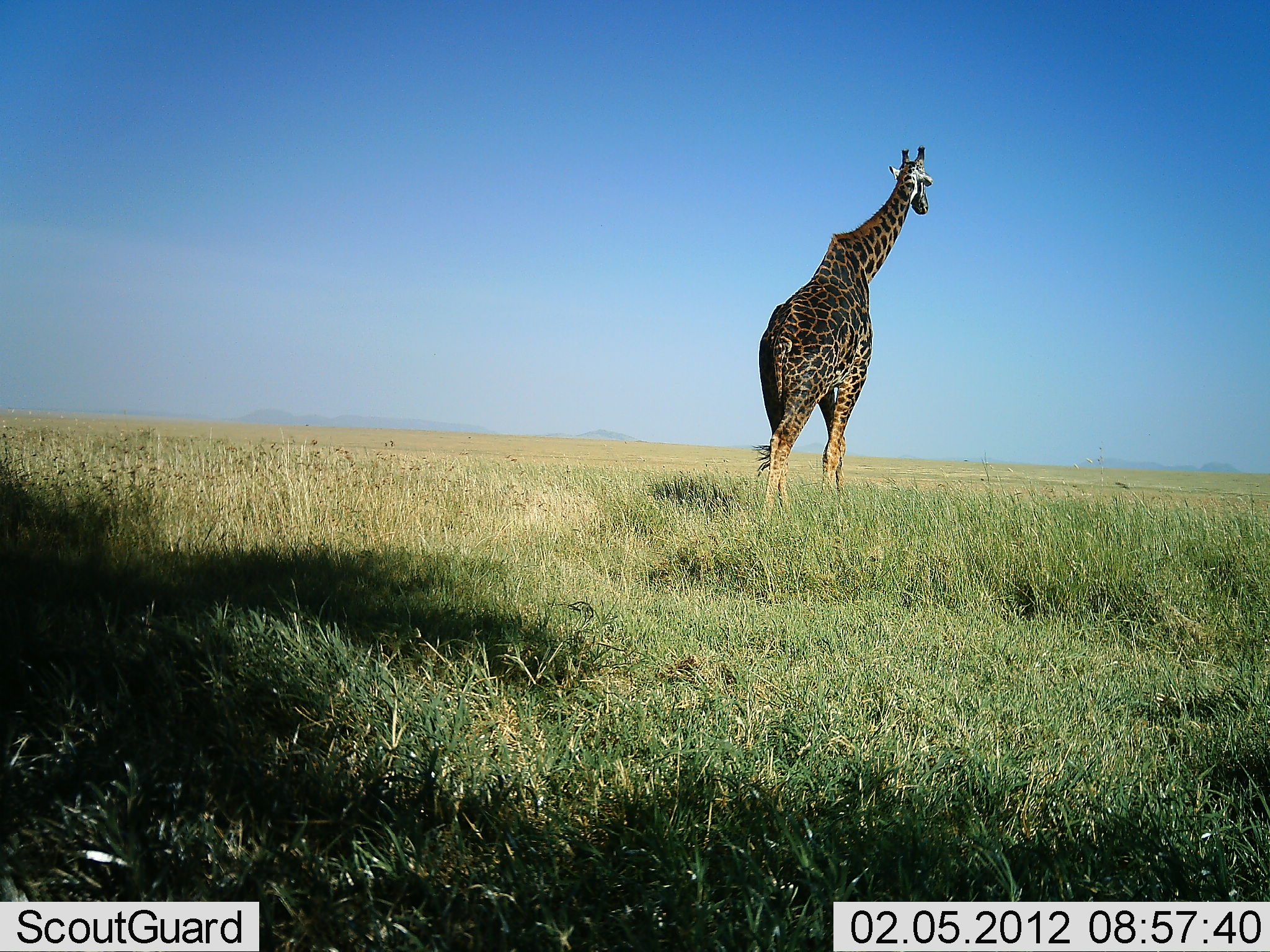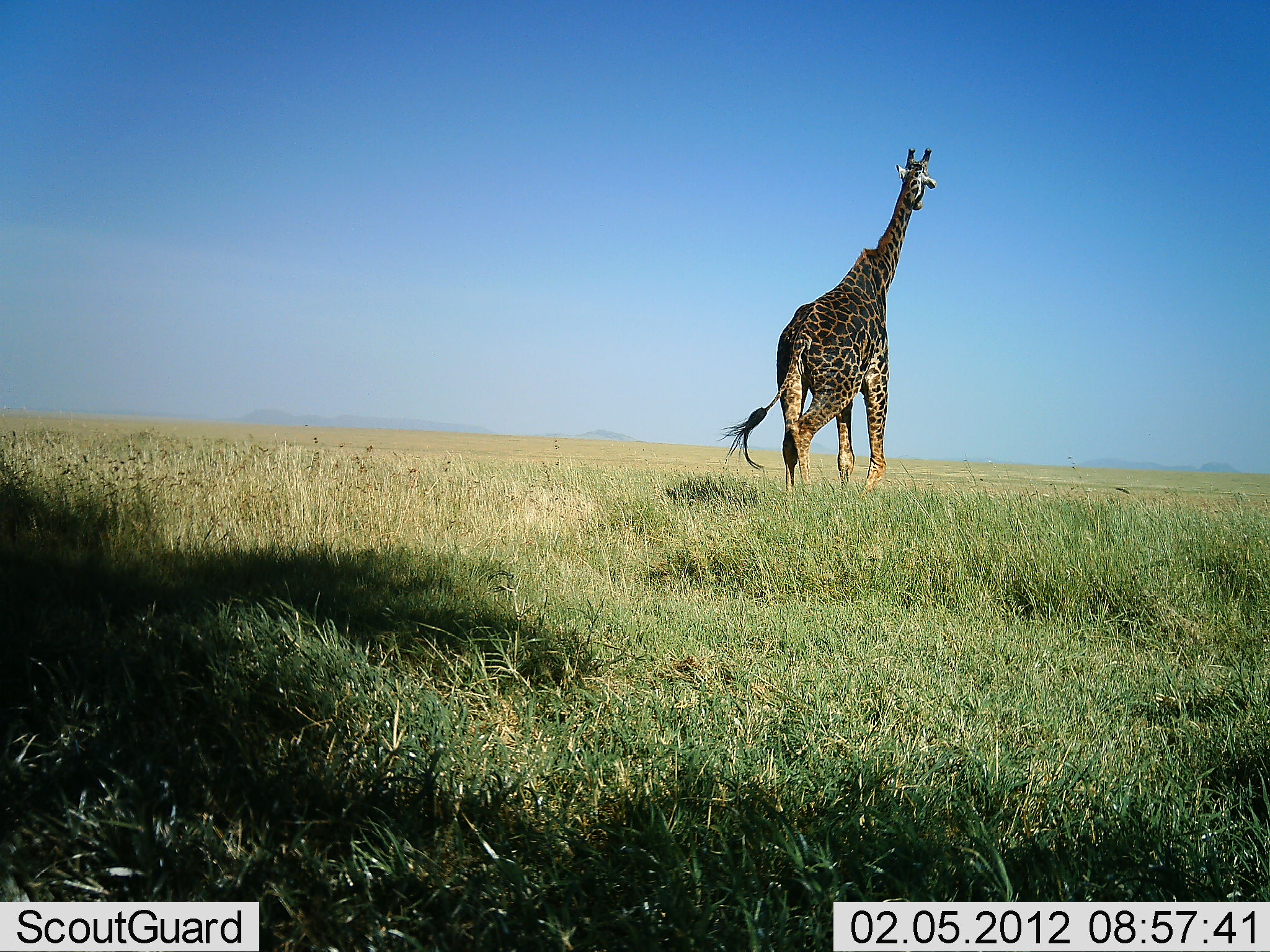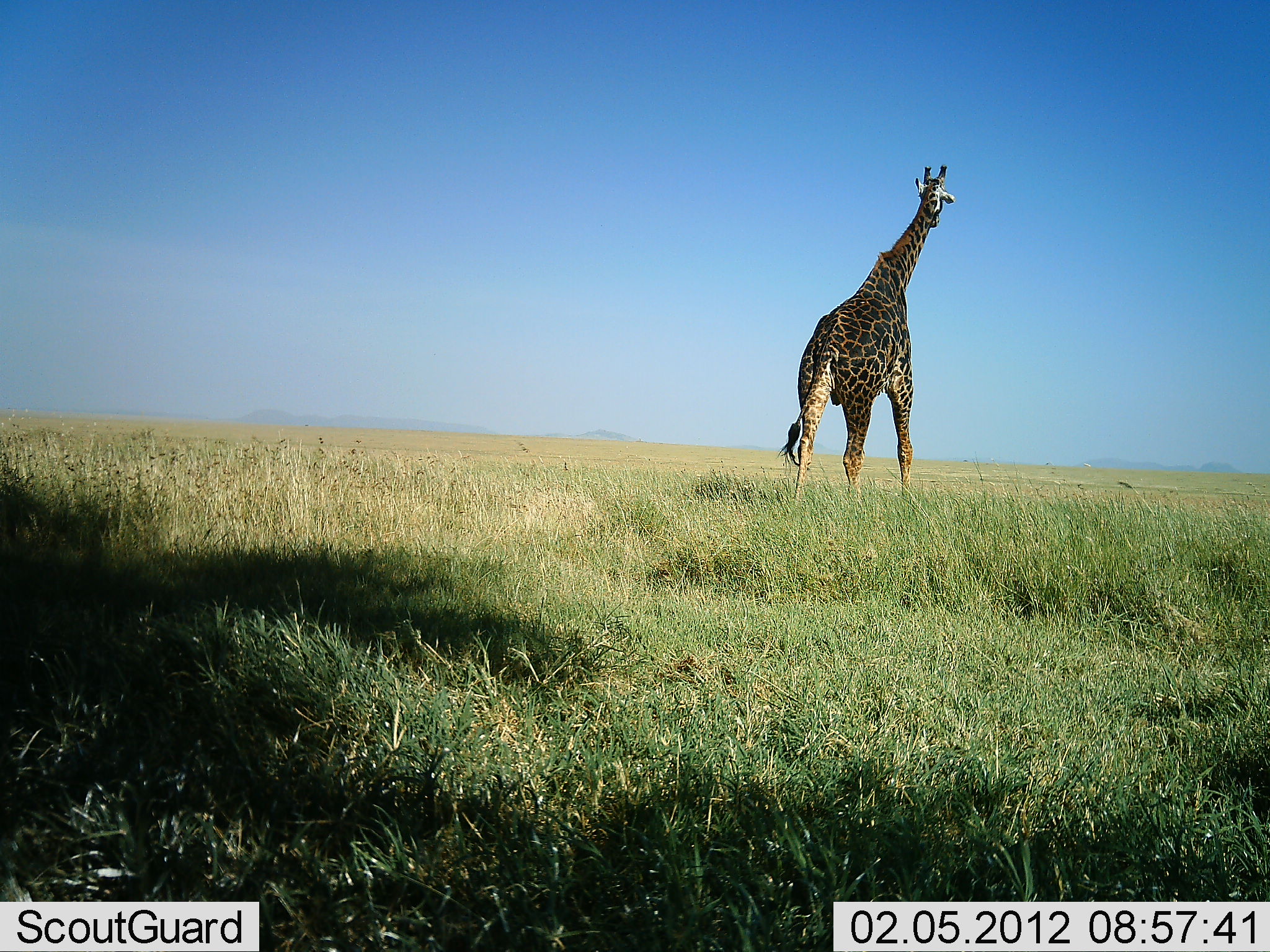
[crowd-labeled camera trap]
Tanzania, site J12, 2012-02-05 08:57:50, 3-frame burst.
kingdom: Animalia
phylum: Chordata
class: Mammalia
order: Artiodactyla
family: Giraffidae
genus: Giraffa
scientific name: Giraffa camelopardalis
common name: giraffe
Giraffe (Giraffa camelopardalis), count 1. Behavior (volunteer vote fractions): standing 15%, resting 0%, moving 92%, interacting 0%. Young present (vote fraction): 0%. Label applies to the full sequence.